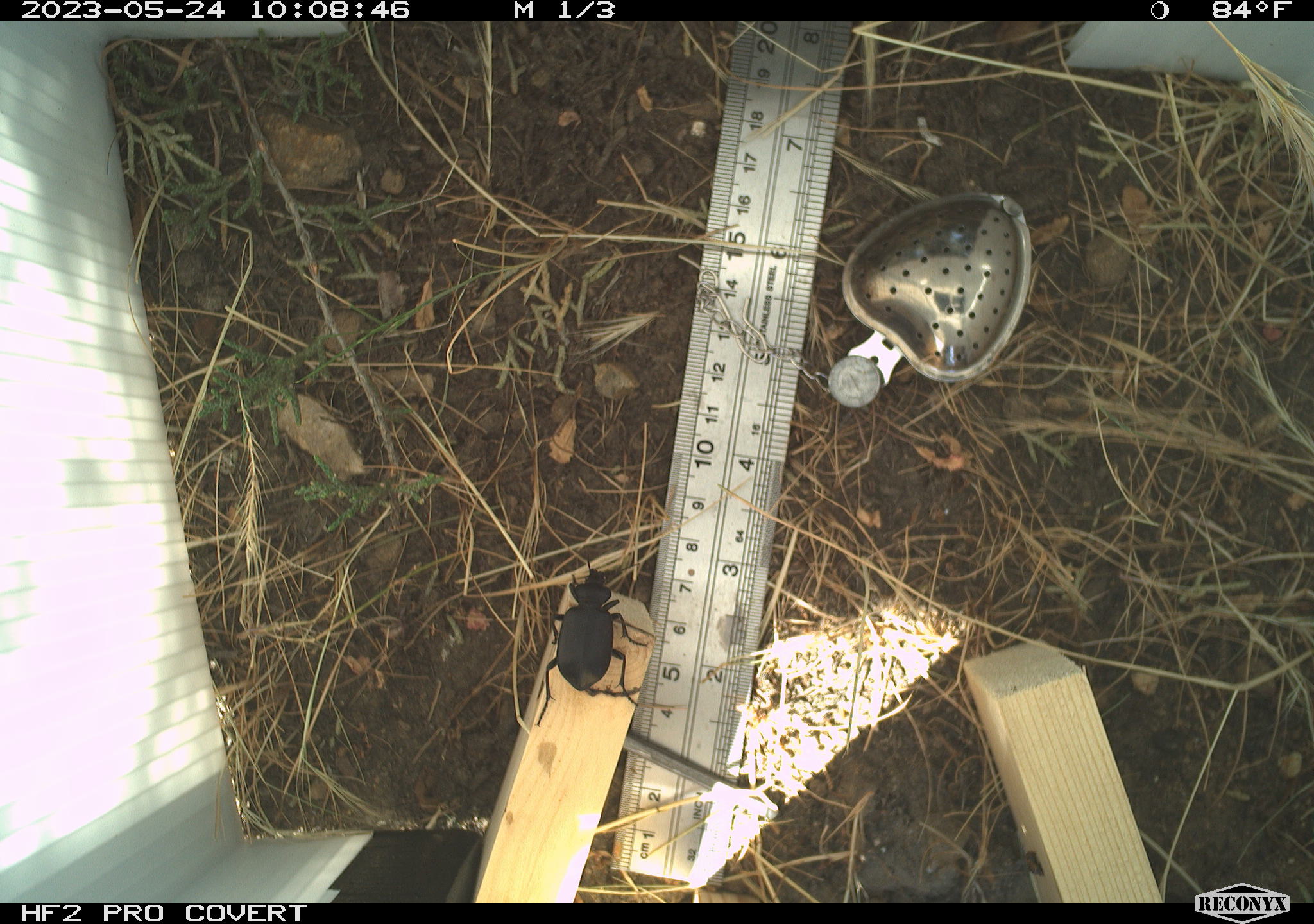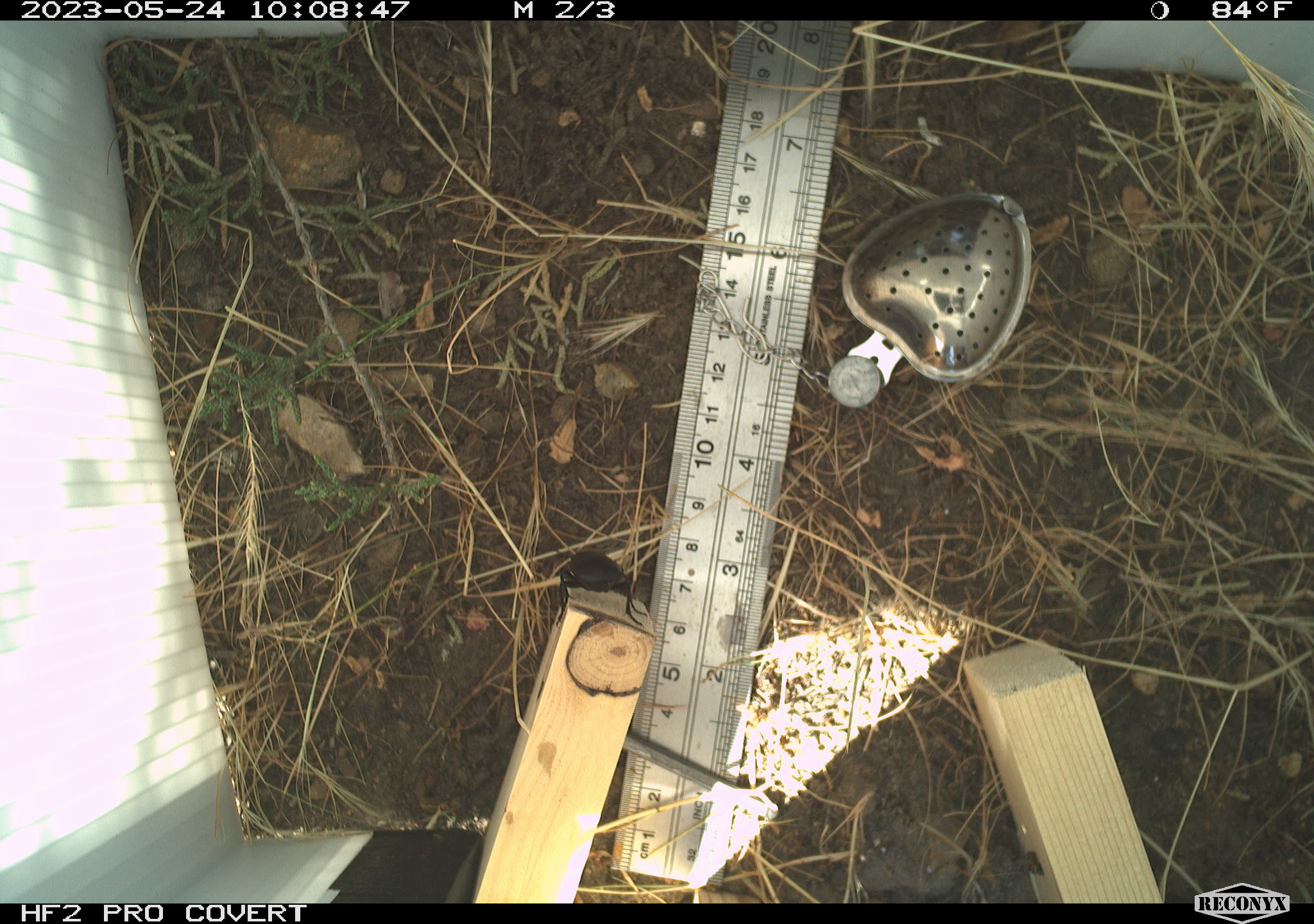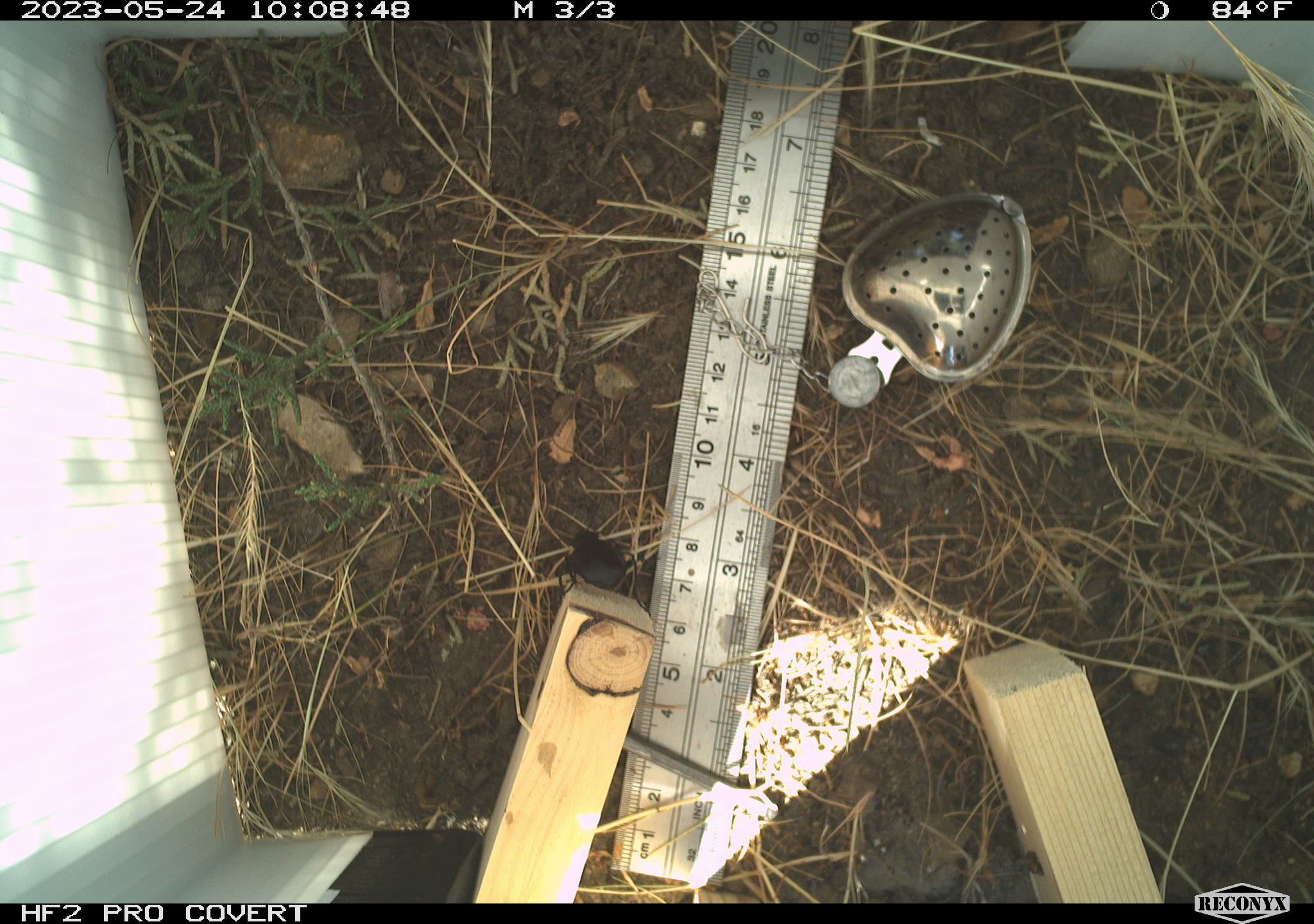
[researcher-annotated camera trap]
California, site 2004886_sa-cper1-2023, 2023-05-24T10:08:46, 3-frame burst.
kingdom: Animalia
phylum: Arthropoda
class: Insecta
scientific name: Insecta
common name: insect